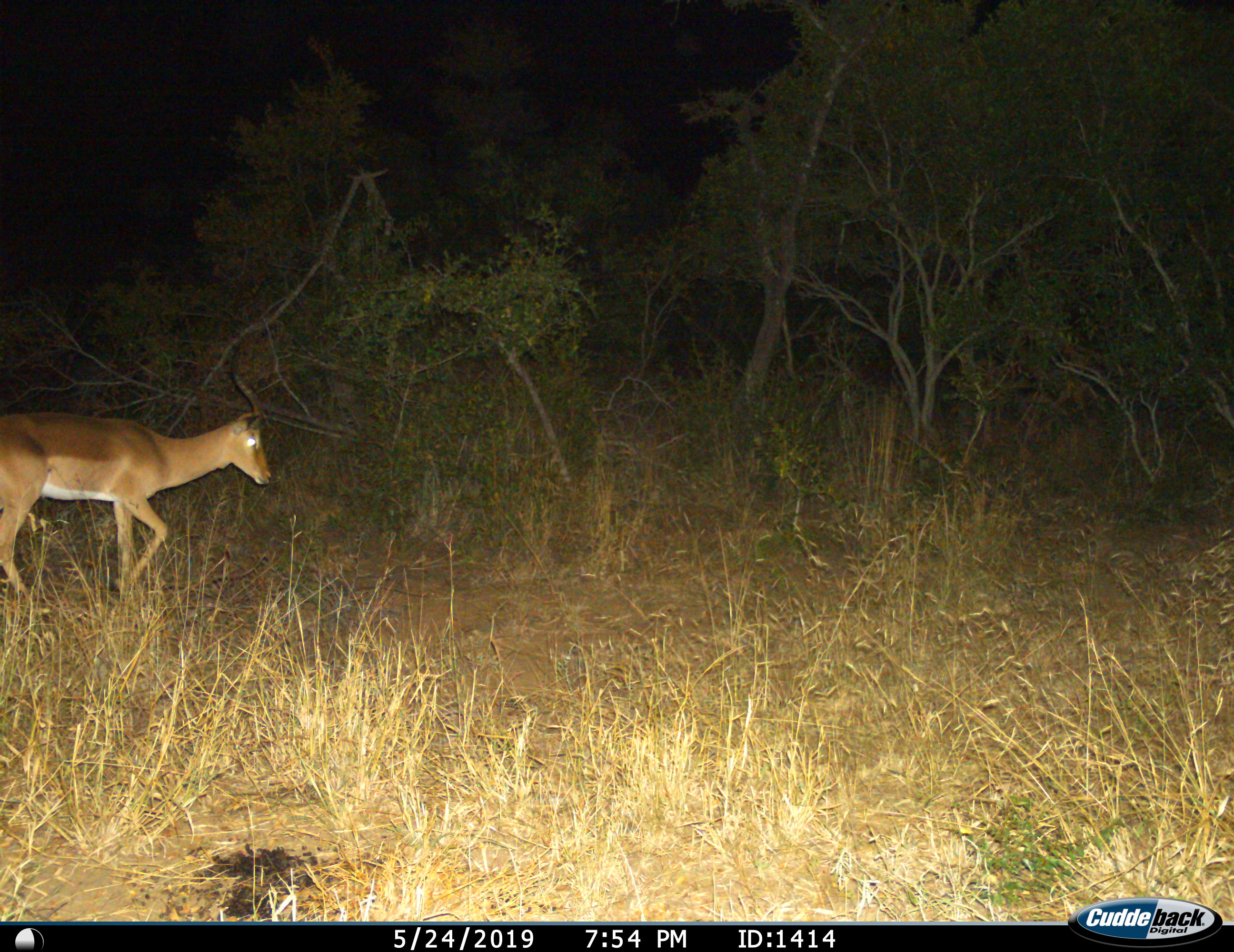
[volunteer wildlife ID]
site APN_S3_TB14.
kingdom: Animalia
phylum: Chordata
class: Mammalia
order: Artiodactyla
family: Bovidae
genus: Aepyceros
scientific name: Aepyceros melampus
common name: impala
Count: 1.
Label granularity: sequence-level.